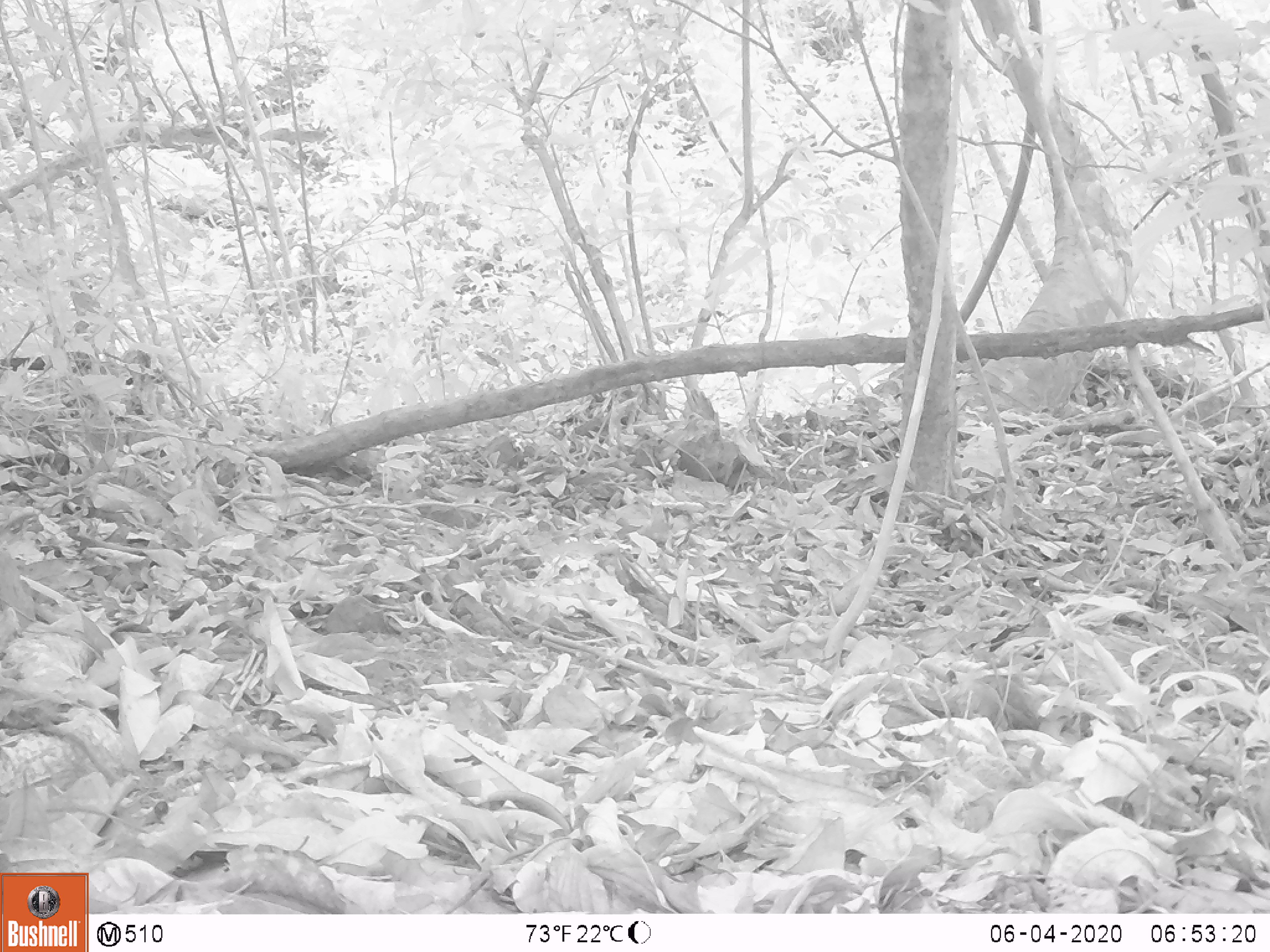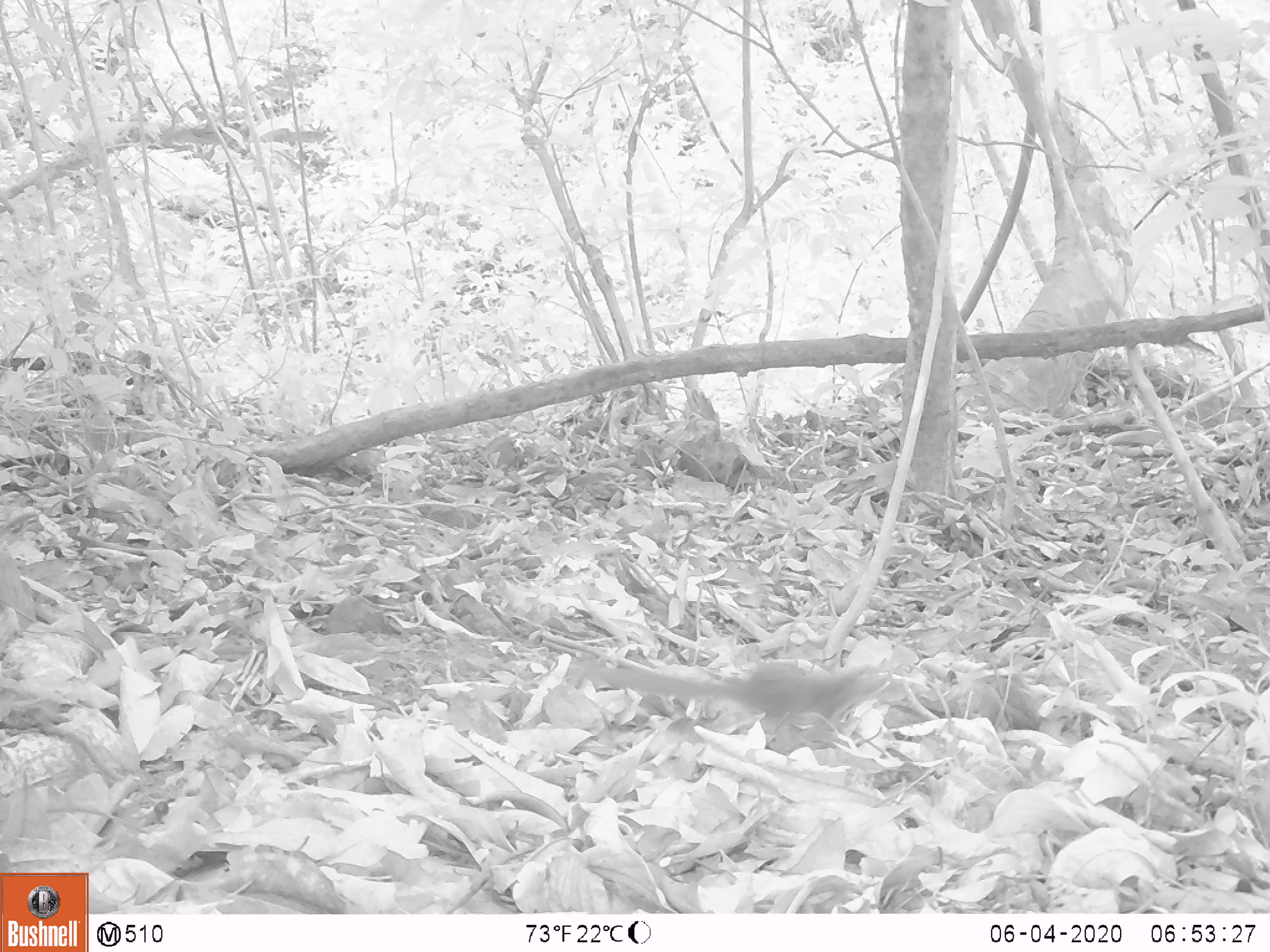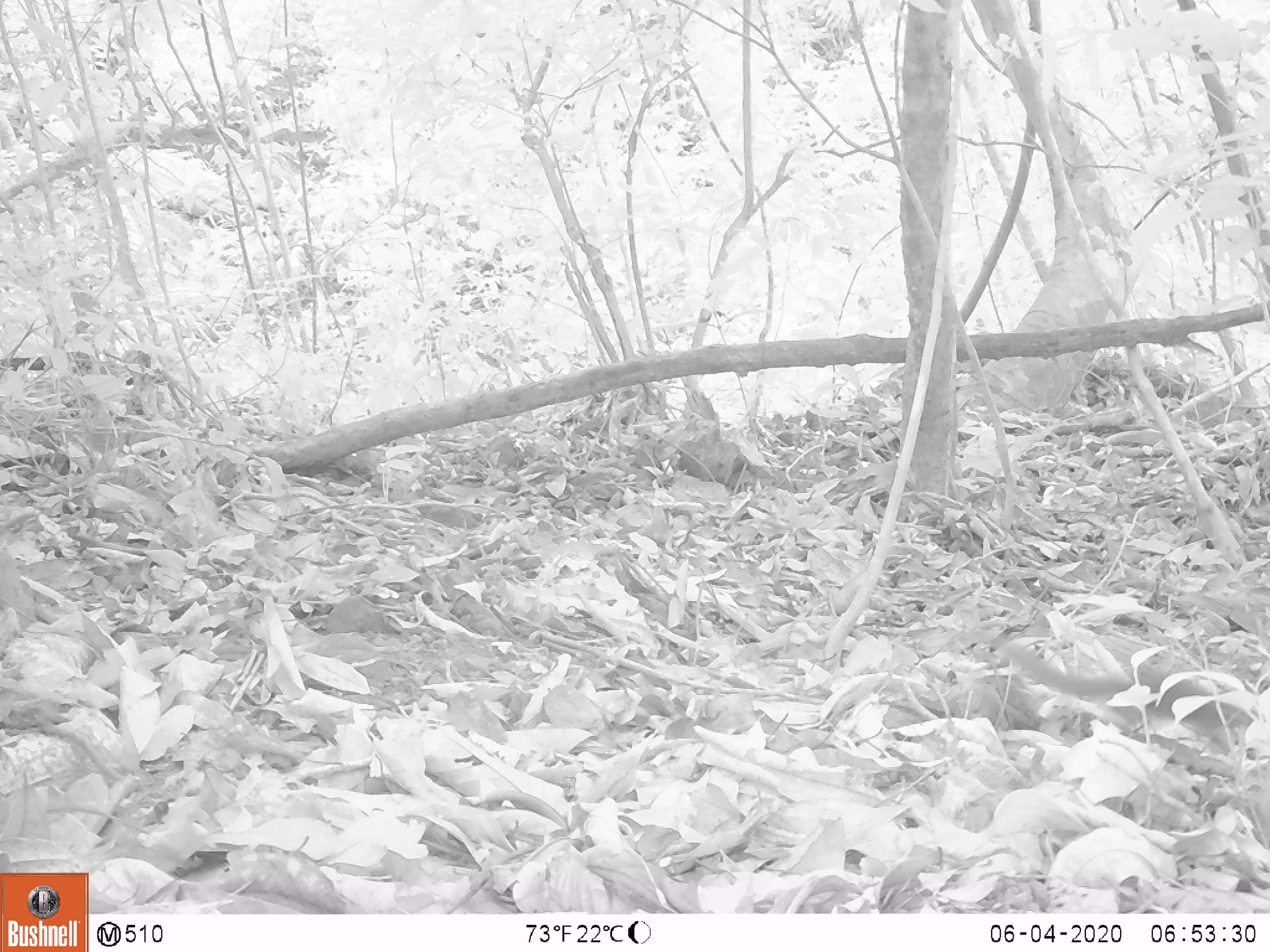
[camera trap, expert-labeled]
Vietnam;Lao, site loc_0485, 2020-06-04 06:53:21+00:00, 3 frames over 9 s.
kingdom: Animalia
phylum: Chordata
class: Mammalia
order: Scandentia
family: Tupaiidae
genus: Tupaia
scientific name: Tupaia belangeri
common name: northern treeshrew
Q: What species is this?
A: Northern treeshrew (Tupaia belangeri).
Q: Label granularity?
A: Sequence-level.